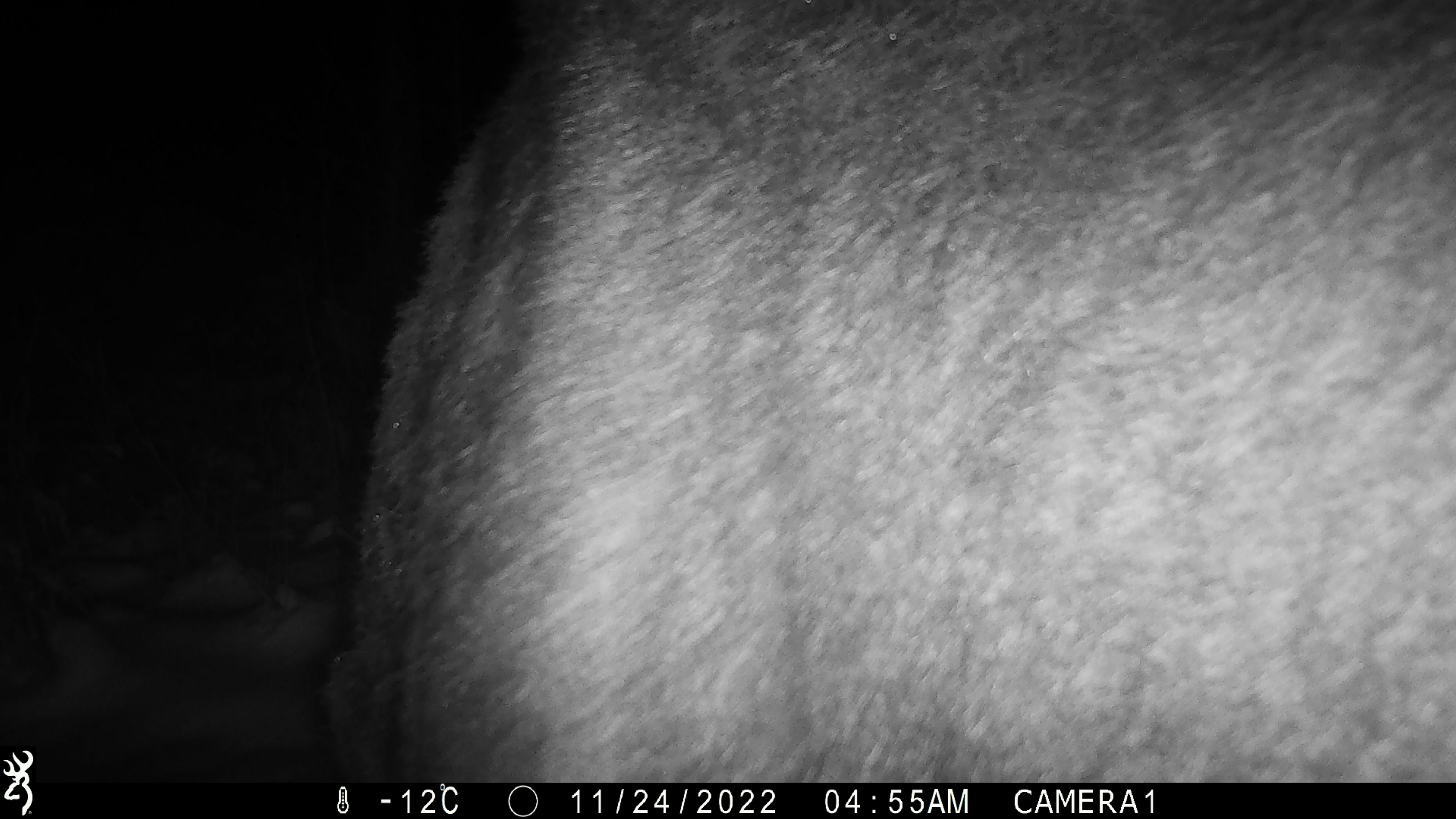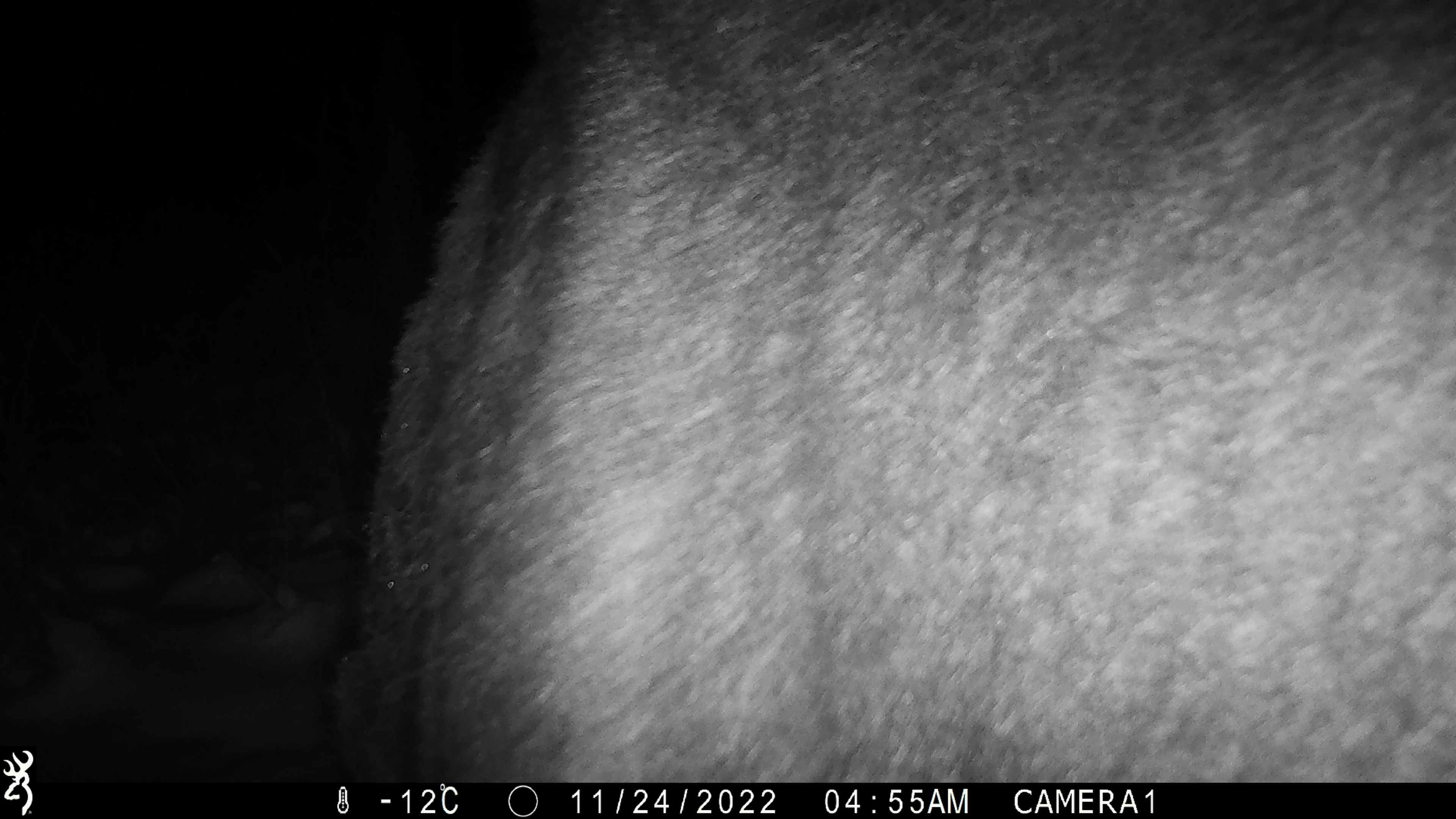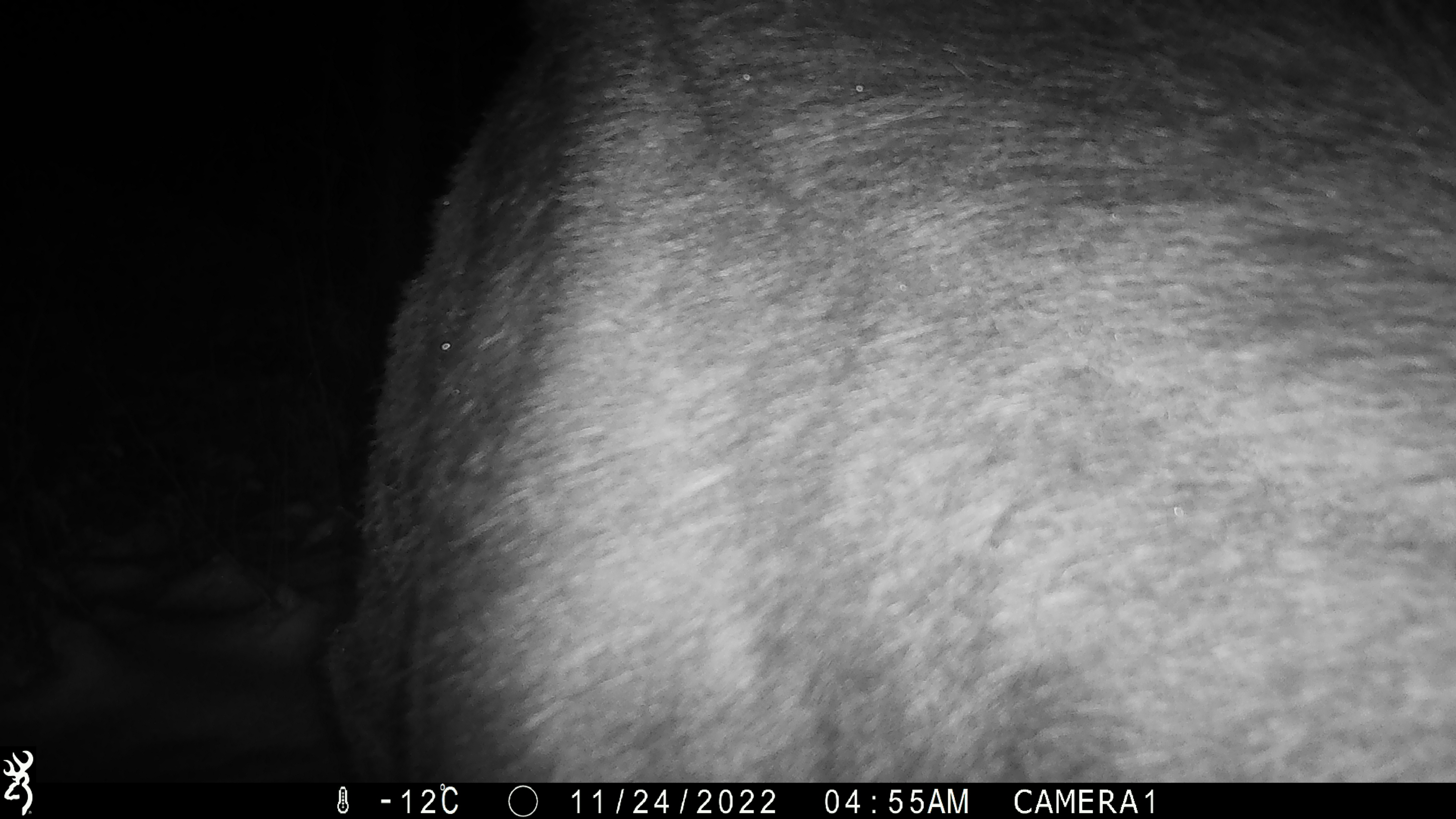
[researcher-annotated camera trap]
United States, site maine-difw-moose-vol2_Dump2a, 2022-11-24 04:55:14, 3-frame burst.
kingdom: Animalia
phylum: Chordata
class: Mammalia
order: Artiodactyla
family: Cervidae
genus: Alces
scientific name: Alces alces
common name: moose